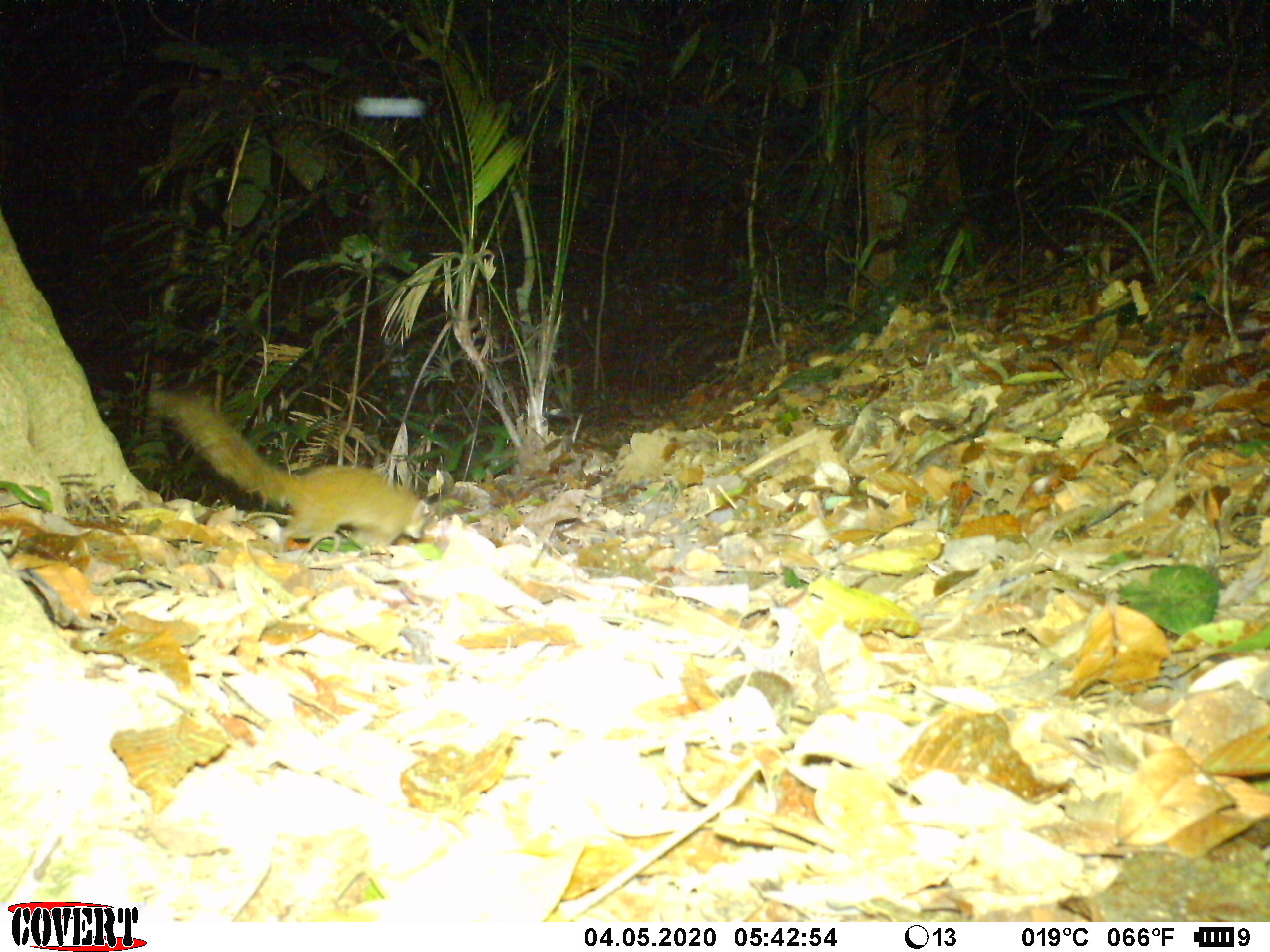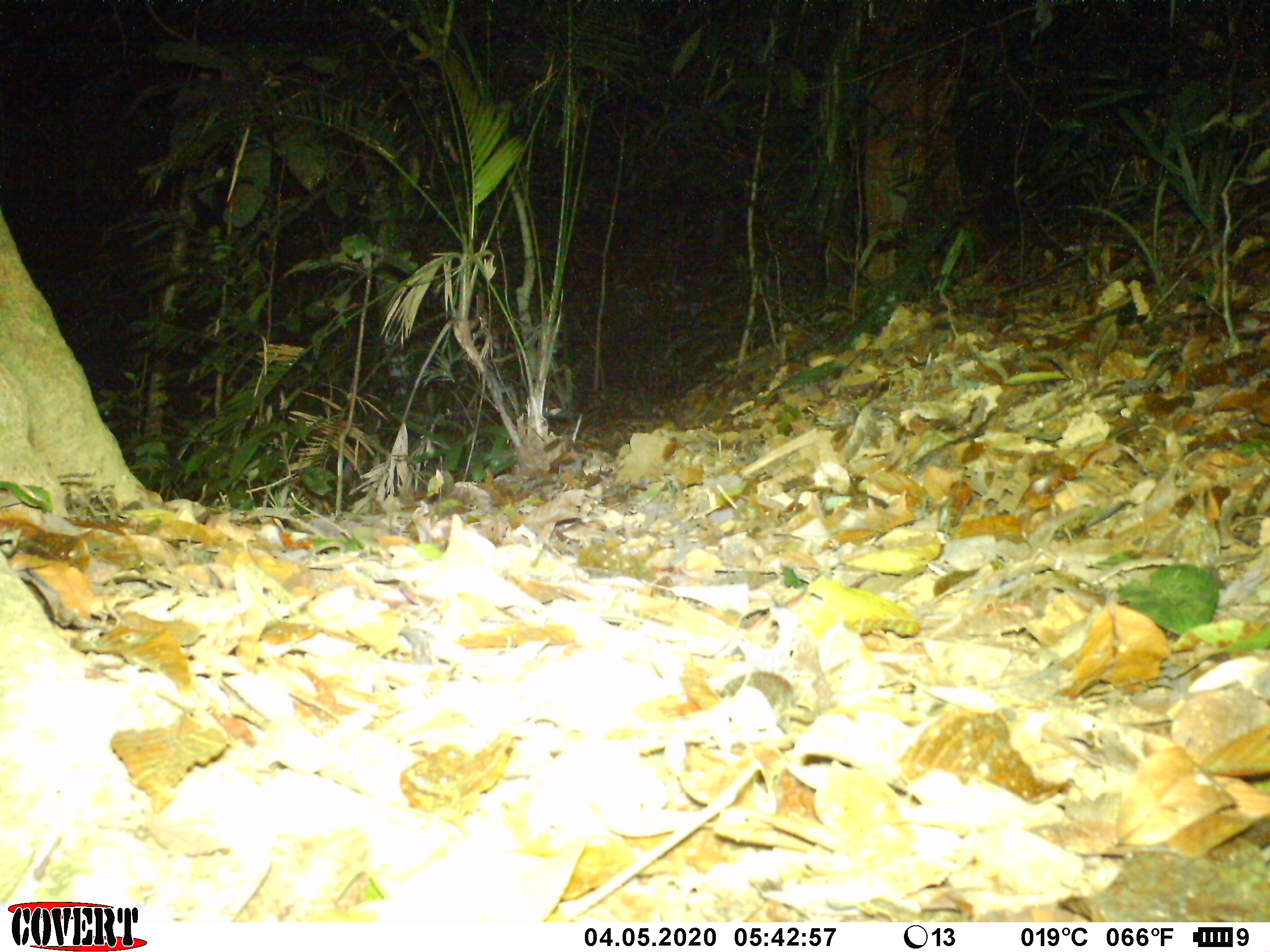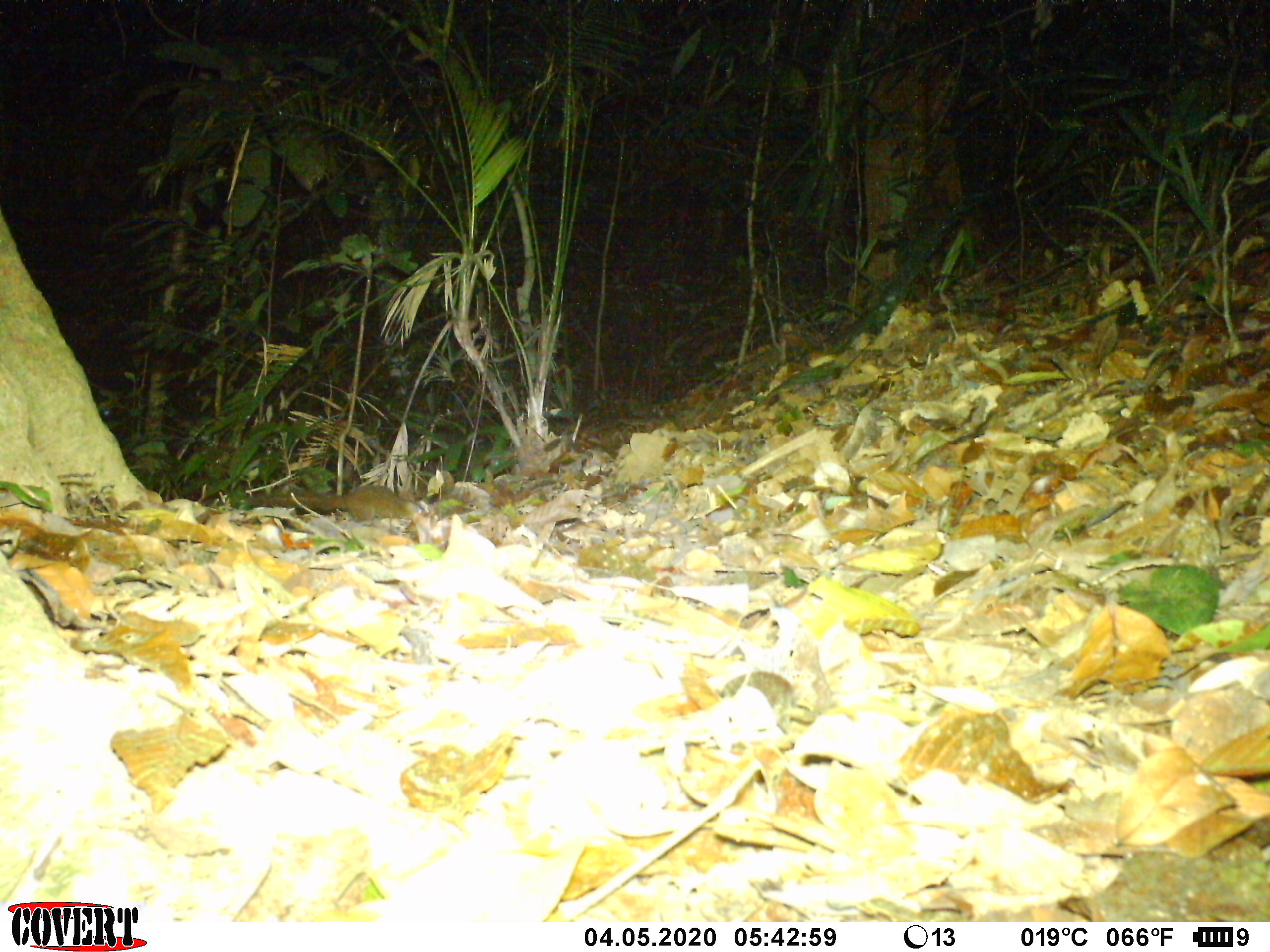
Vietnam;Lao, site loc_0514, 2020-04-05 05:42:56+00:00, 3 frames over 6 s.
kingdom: Animalia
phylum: Chordata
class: Mammalia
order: Rodentia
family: Sciuridae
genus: Sciurus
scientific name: Sciurus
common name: squirrel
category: unidentified squirrel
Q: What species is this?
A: Unidentified squirrel (squirrel) (Sciurus).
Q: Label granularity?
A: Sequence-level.